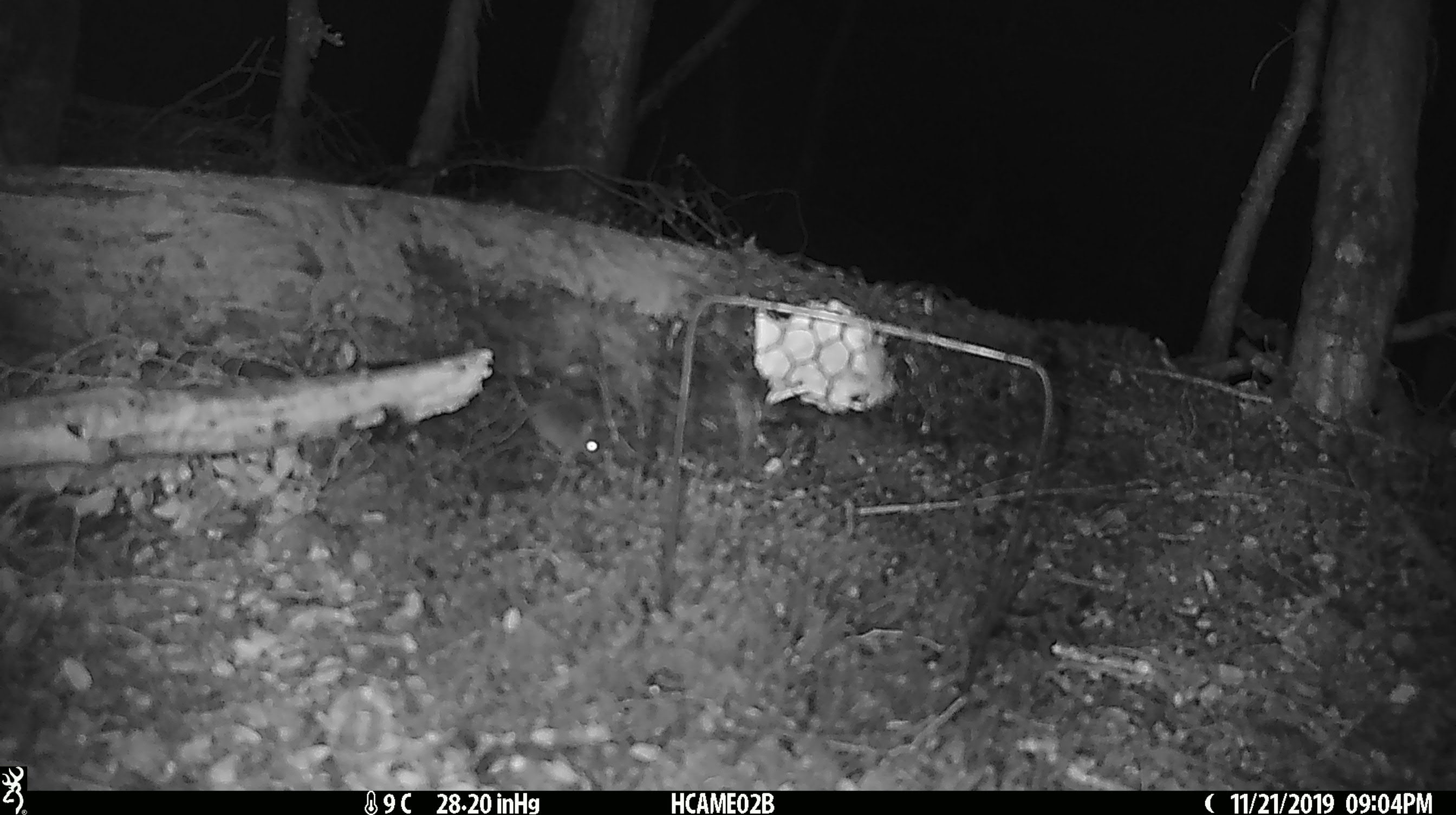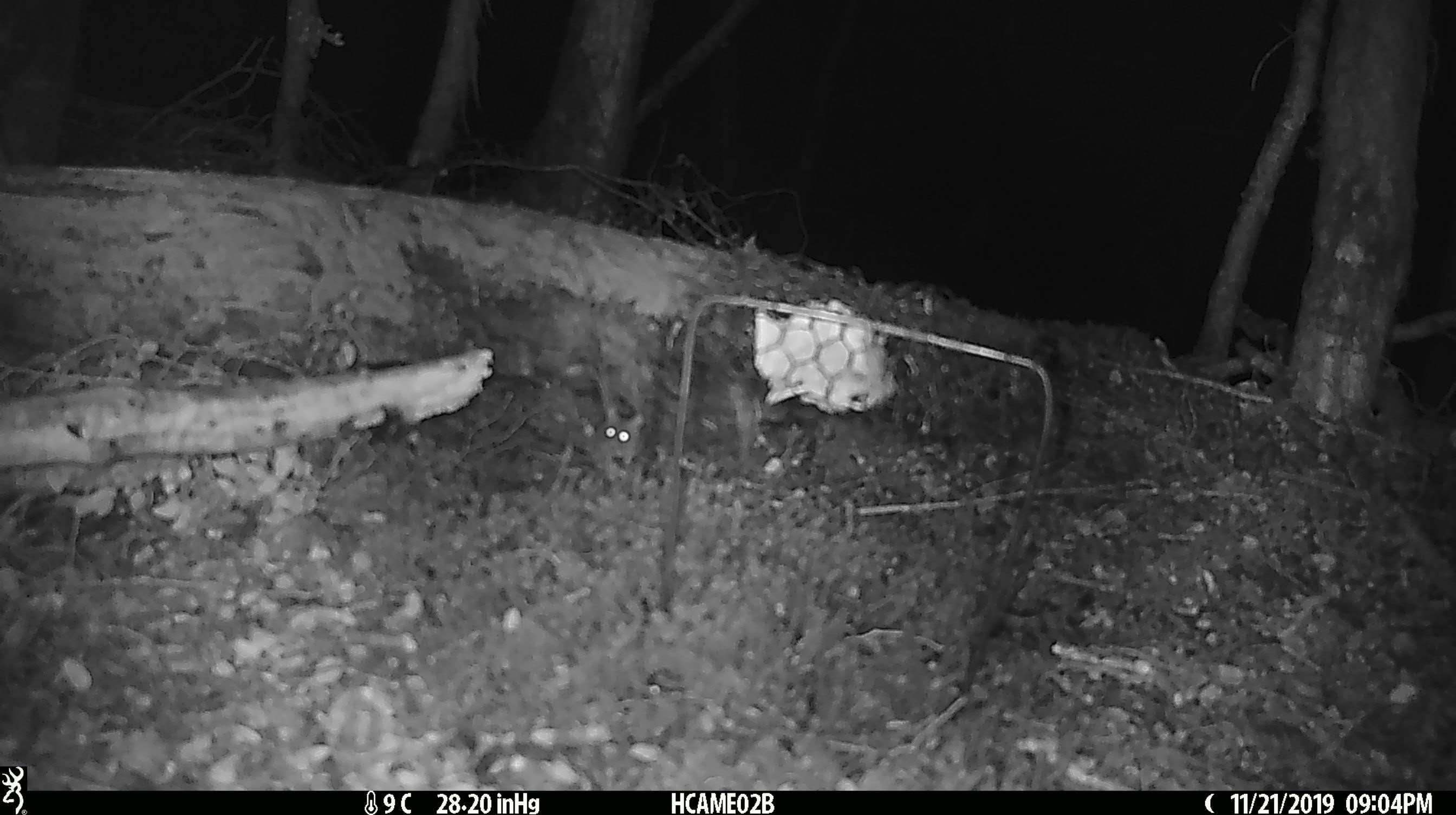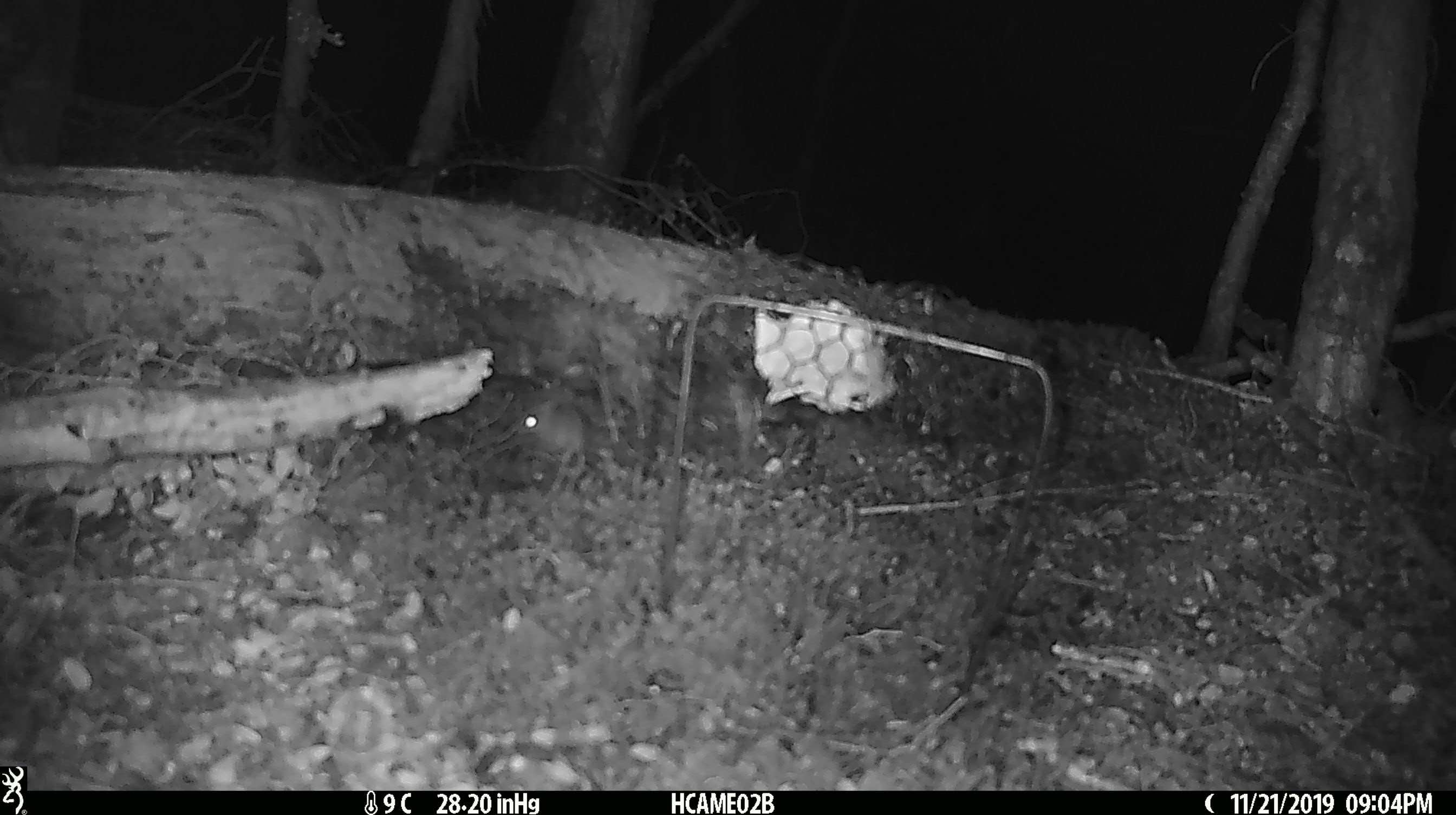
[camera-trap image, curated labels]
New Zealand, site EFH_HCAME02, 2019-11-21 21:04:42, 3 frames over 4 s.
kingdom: Animalia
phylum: Chordata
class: Mammalia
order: Rodentia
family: Muridae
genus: Mus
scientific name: Mus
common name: mouse